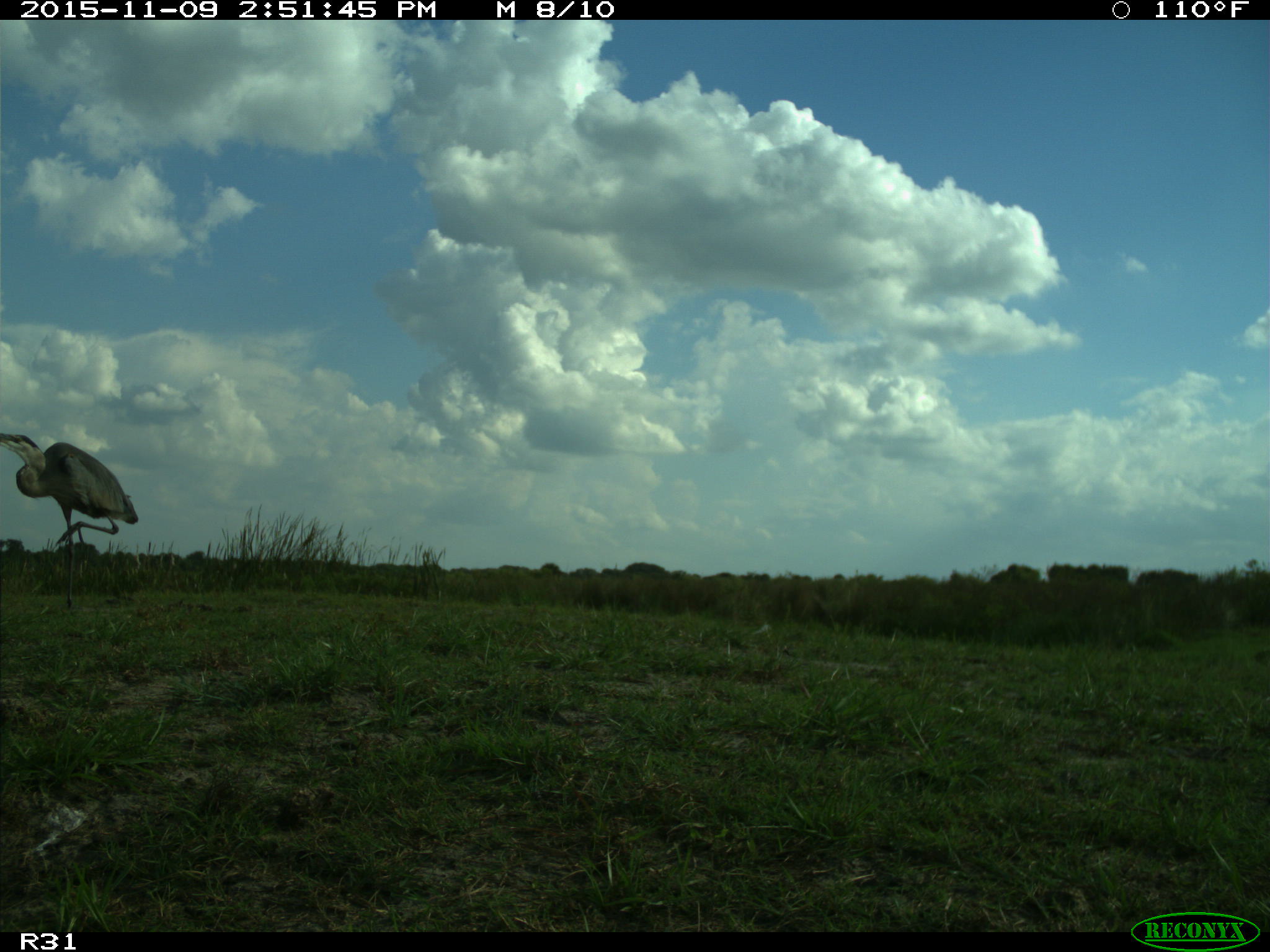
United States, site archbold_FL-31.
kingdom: Animalia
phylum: Chordata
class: Aves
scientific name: Aves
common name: birds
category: unidentified bird